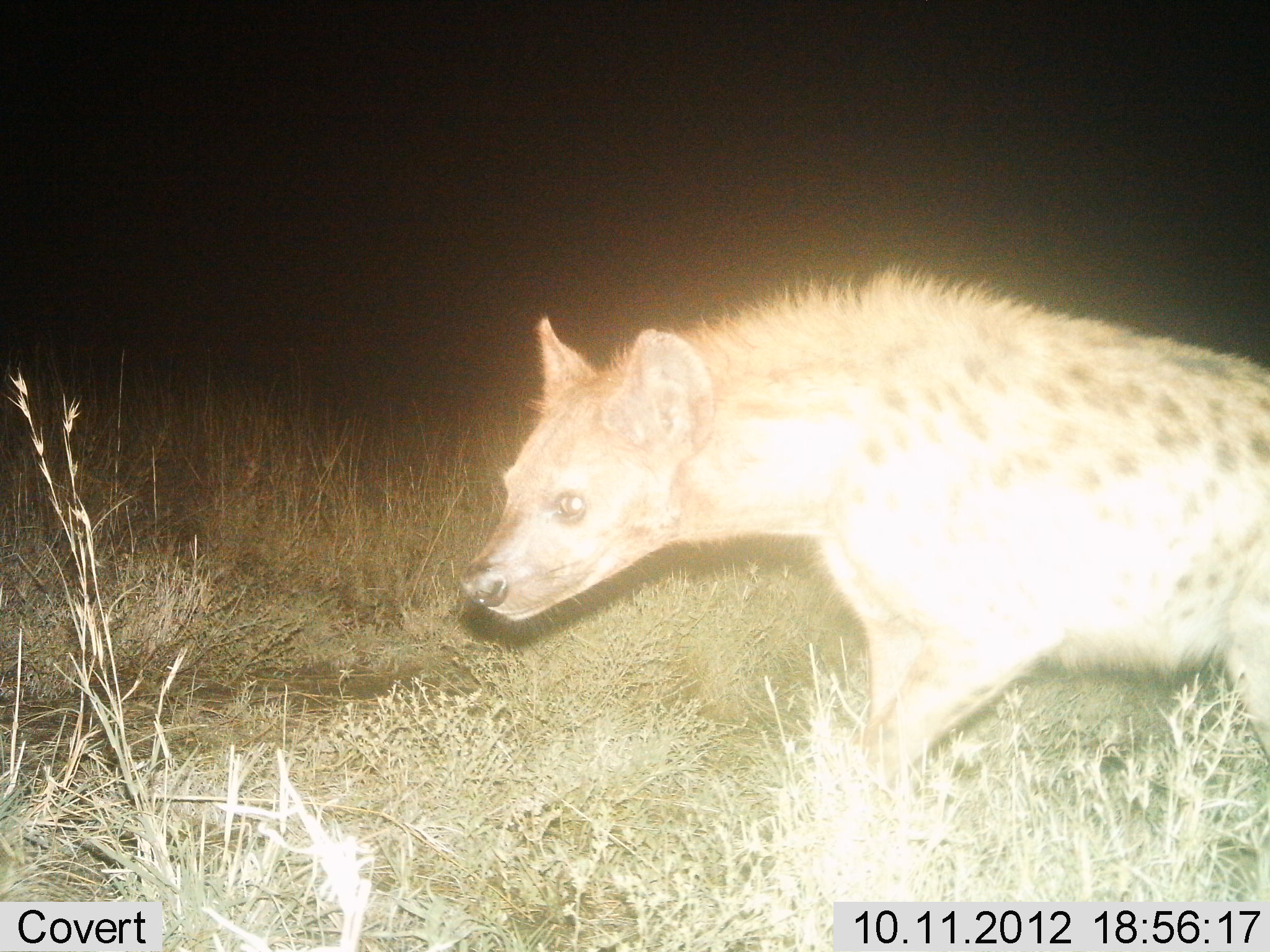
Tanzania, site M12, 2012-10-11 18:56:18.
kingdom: Animalia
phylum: Chordata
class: Mammalia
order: Carnivora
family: Hyaenidae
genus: Crocuta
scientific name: Crocuta crocuta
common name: spotted hyena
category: hyenaspotted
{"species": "hyenaspotted (spotted hyena) (Crocuta crocuta)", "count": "1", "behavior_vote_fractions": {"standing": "10%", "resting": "0%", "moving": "90%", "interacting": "0%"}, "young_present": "0%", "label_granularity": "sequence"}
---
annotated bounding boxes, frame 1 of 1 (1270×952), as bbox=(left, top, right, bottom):
animal: bbox=(455, 257, 1270, 816)